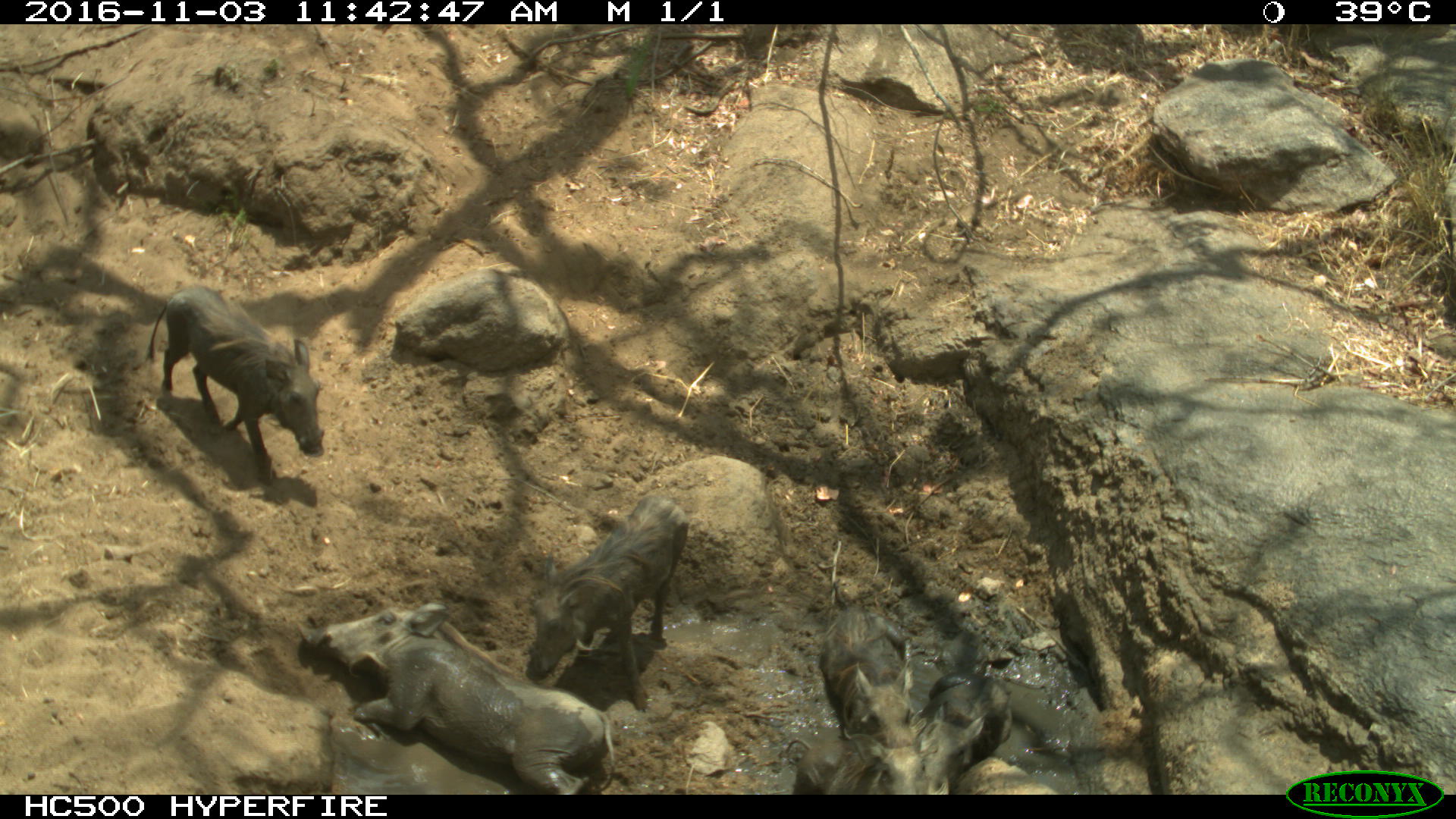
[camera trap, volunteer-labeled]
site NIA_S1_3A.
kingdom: Animalia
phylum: Chordata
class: Mammalia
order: Artiodactyla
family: Suidae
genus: Phacochoerus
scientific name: Phacochoerus africanus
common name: warthog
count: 6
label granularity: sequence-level